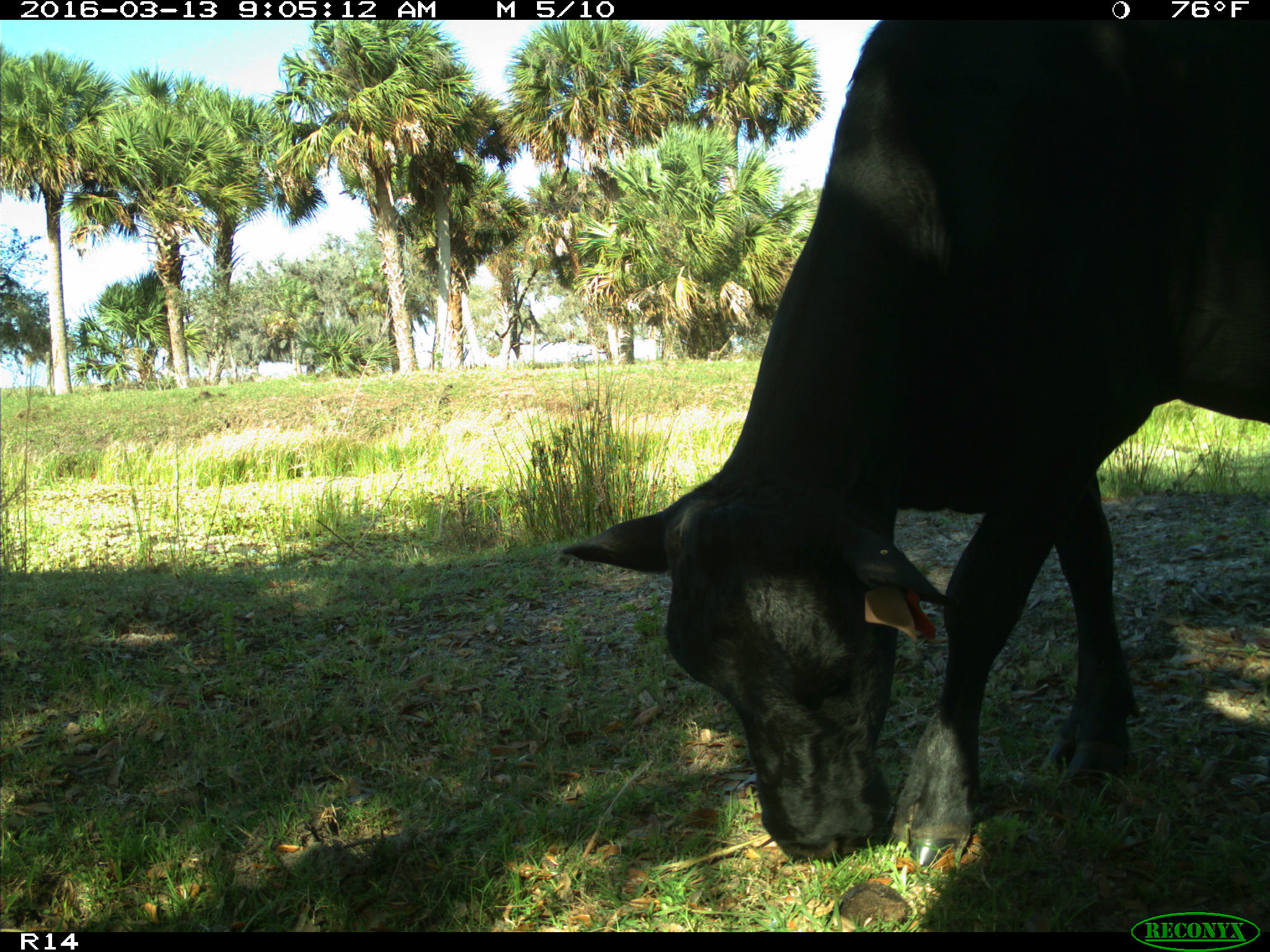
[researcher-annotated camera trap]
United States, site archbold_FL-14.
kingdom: Animalia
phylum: Chordata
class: Mammalia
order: Artiodactyla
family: Bovidae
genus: Bos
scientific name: Bos taurus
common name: domestic cow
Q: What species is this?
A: Bos taurus (domestic cow).